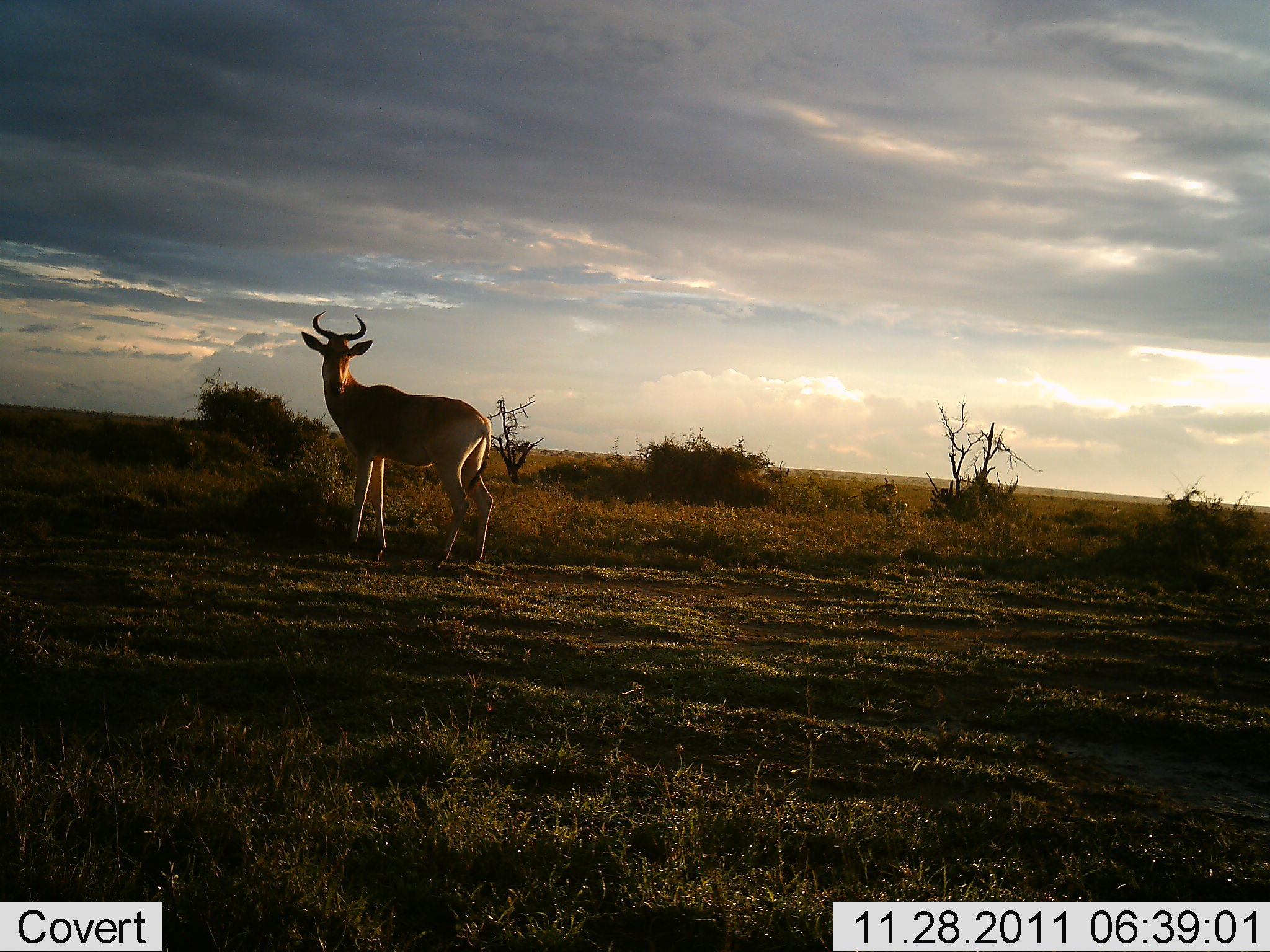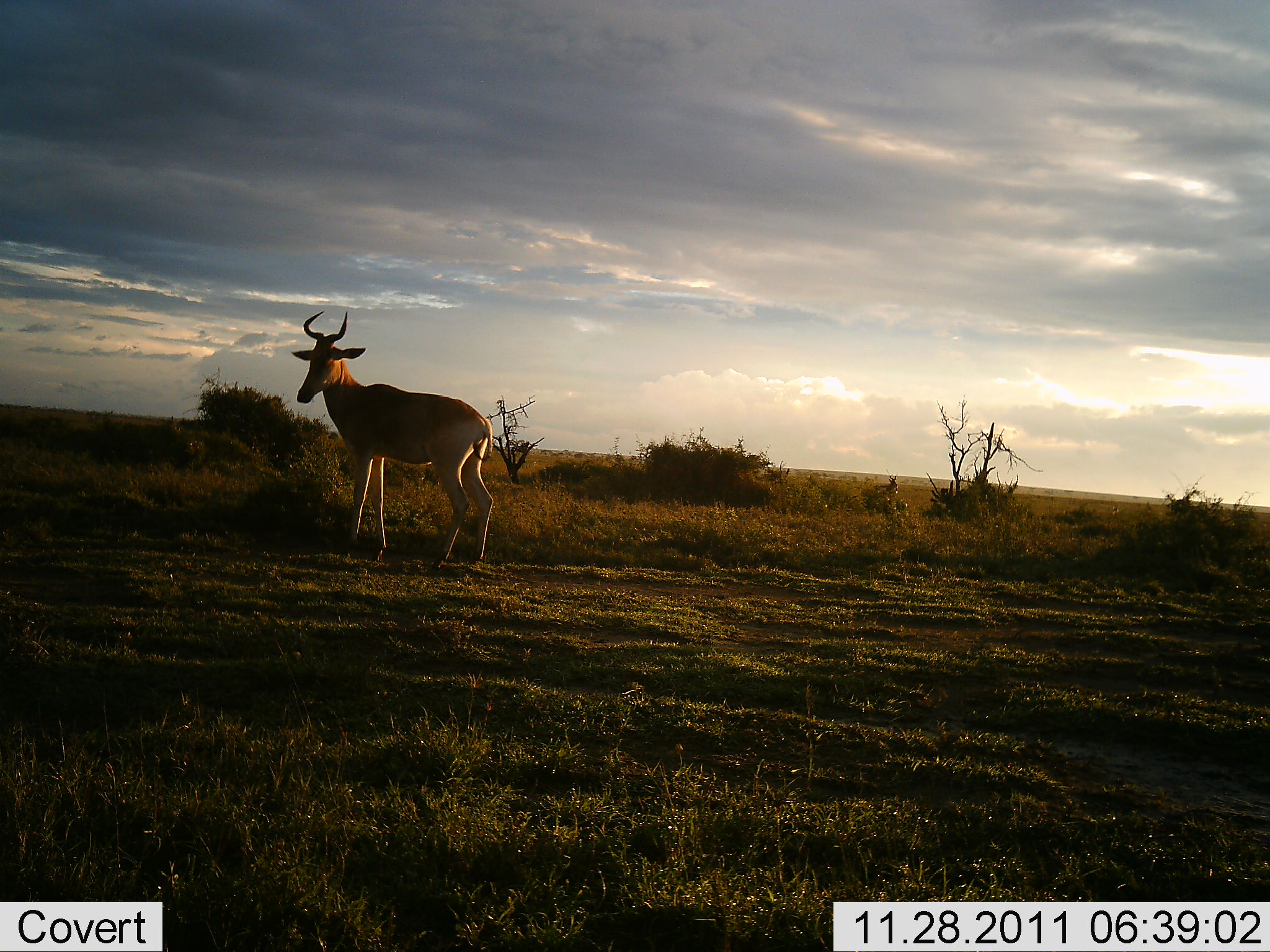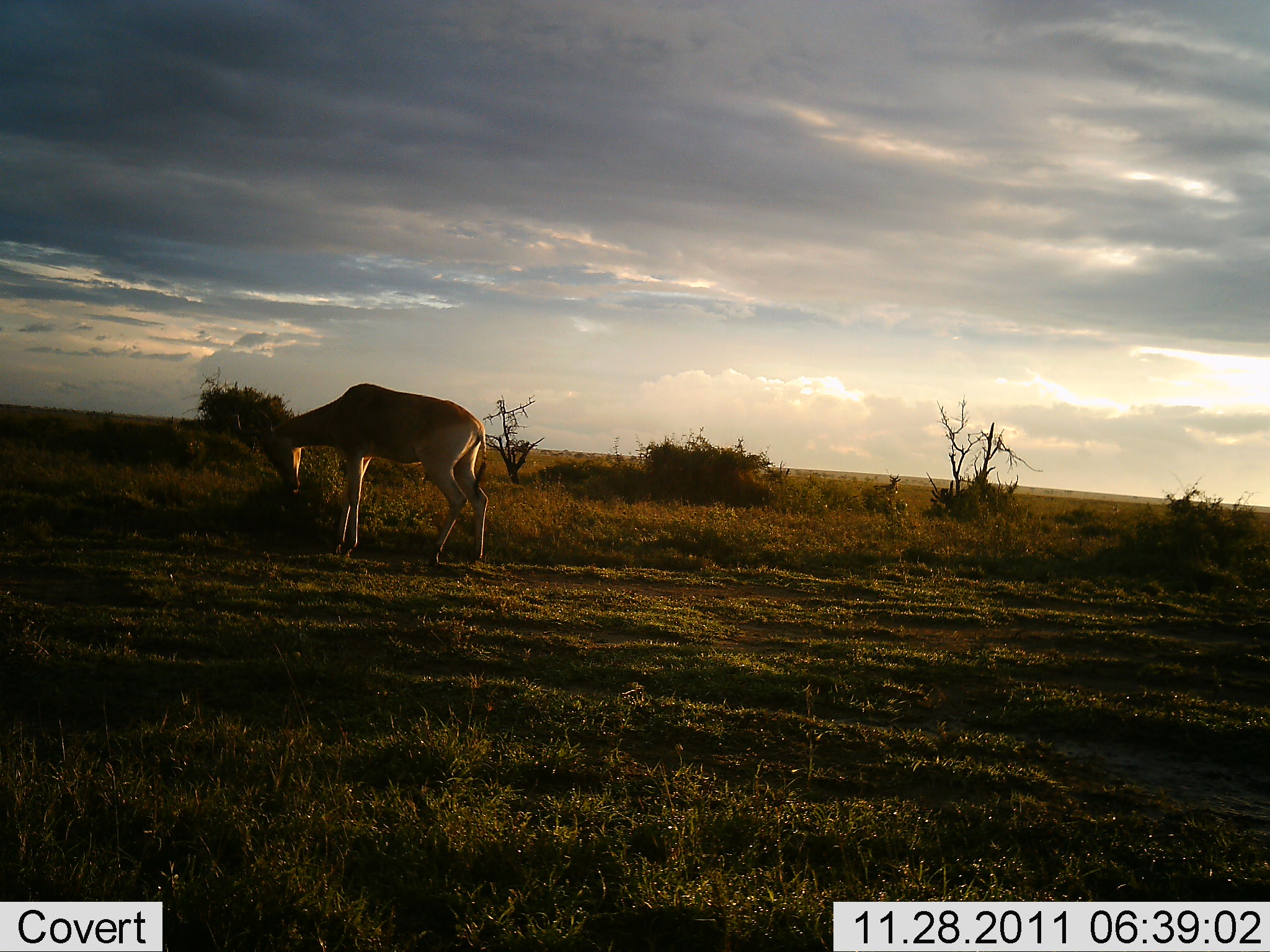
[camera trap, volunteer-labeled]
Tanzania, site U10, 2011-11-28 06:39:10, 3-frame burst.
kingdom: Animalia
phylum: Chordata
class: Mammalia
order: Artiodactyla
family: Bovidae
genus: Alcelaphus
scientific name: Alcelaphus buselaphus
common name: hartebeest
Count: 1.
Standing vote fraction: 64%.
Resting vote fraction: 0%.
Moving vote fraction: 9%.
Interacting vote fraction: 0%.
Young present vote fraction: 0%.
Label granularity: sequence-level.